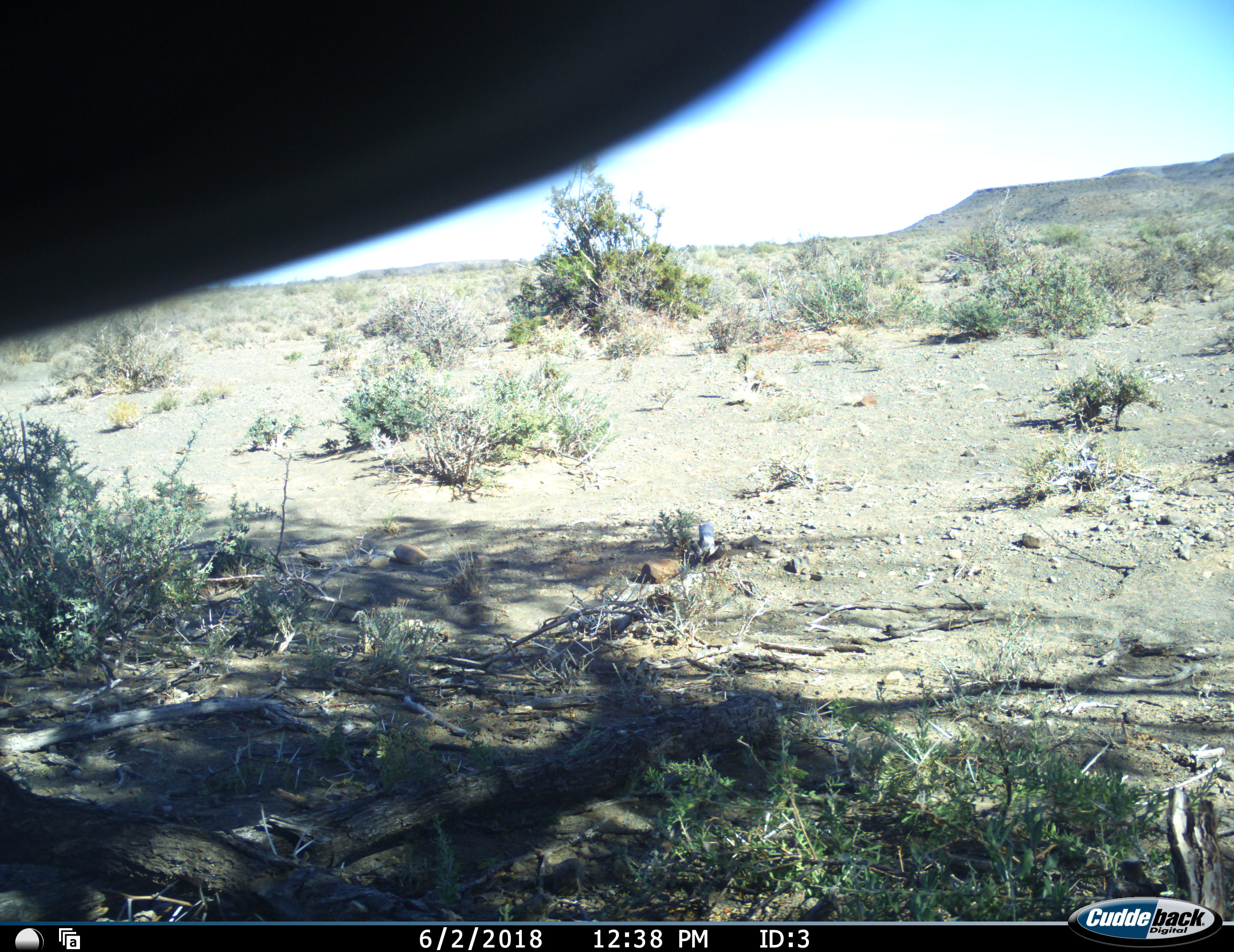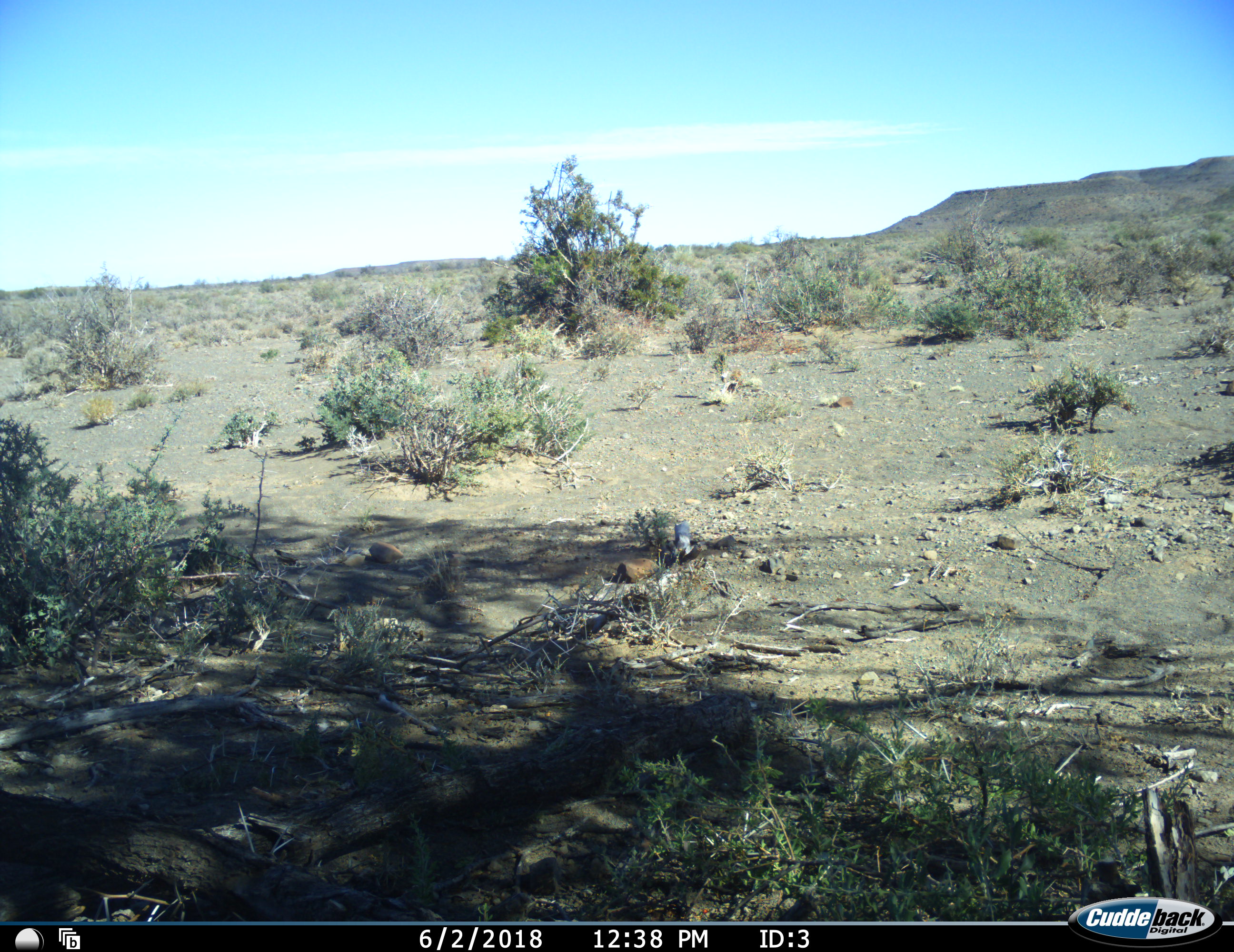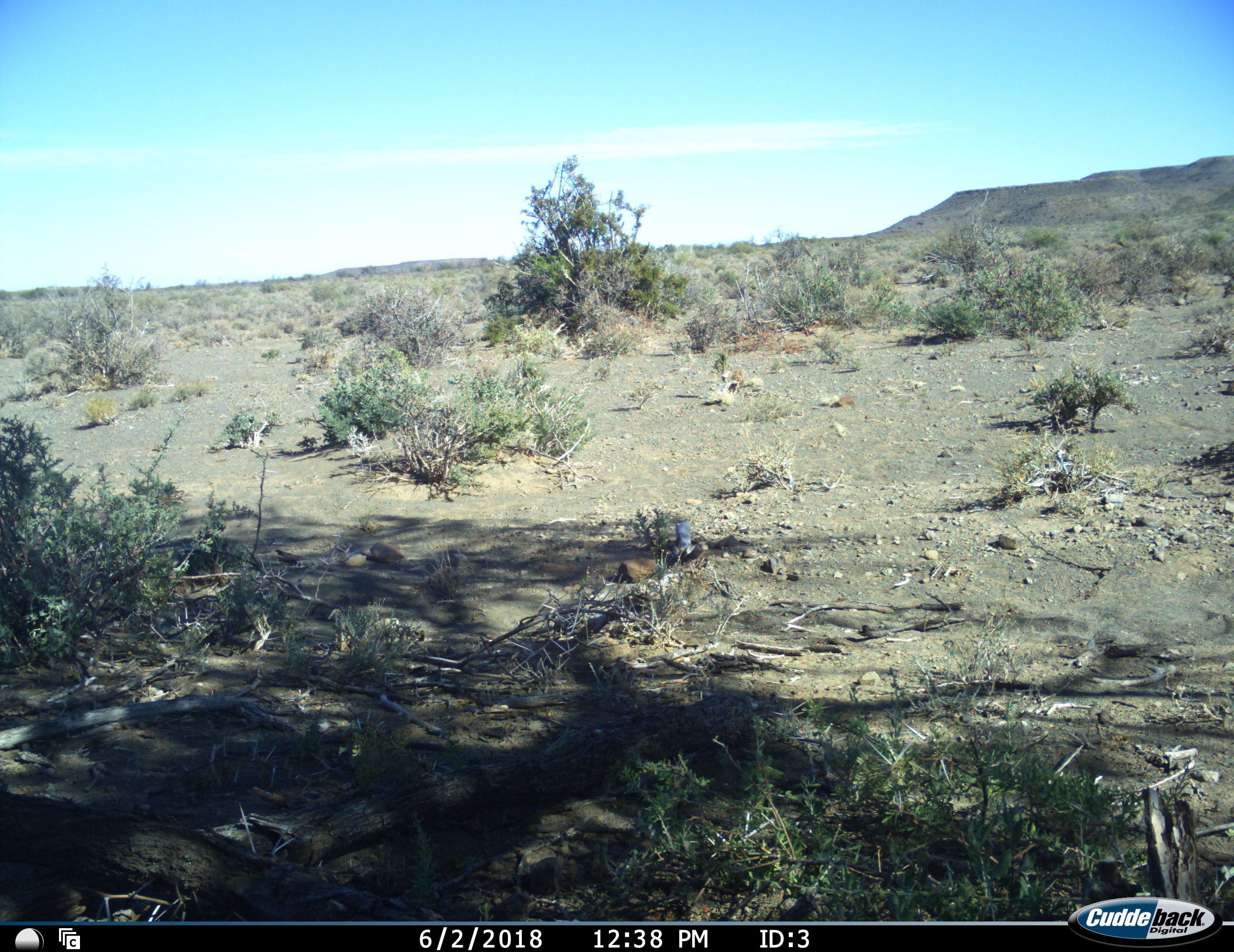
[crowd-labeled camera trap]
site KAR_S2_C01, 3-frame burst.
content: unidentified animal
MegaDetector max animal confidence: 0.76